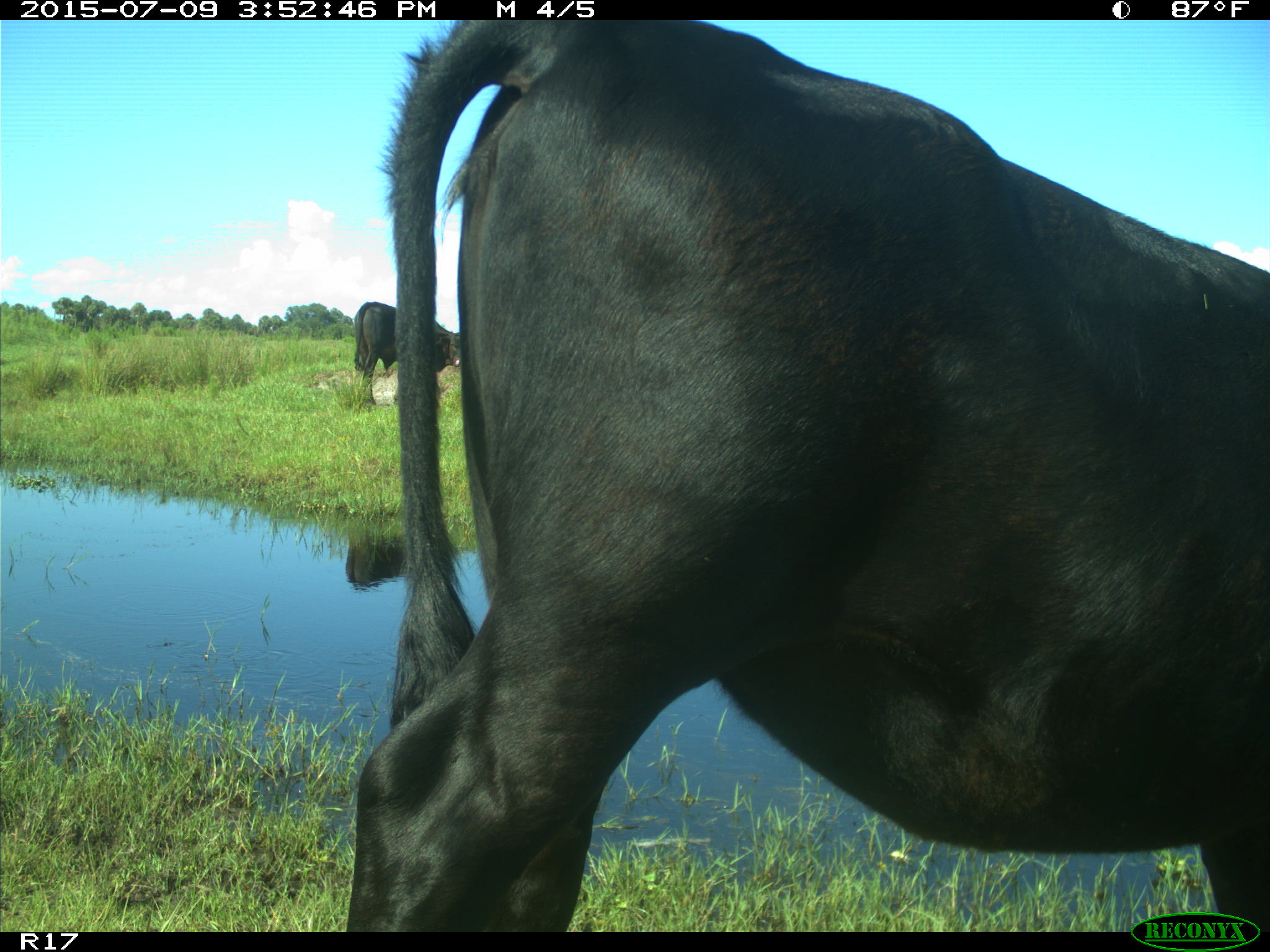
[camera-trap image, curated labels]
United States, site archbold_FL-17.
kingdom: Animalia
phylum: Chordata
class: Mammalia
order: Artiodactyla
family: Bovidae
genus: Bos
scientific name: Bos taurus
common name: domestic cow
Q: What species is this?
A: Bos taurus (domestic cow).